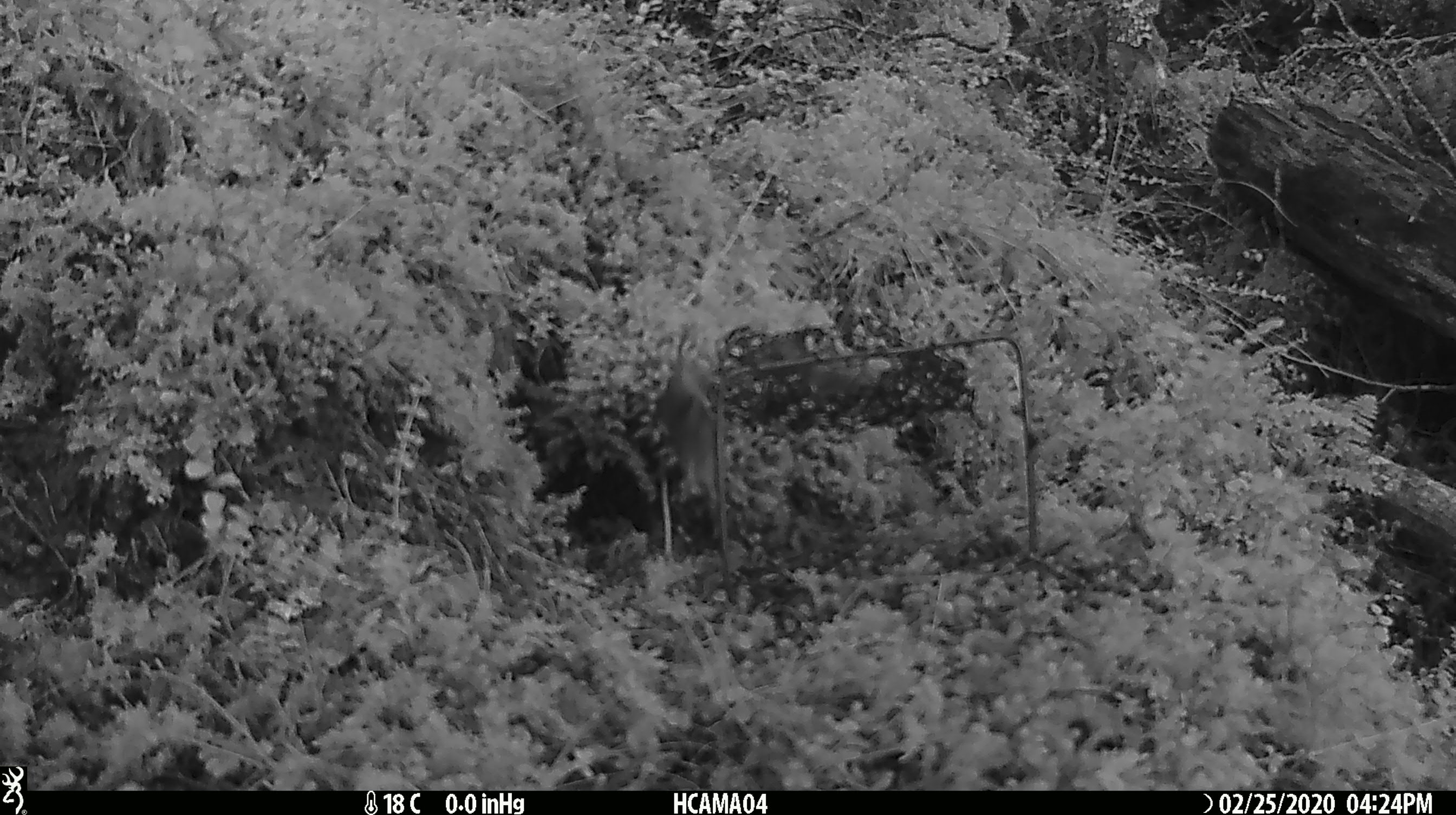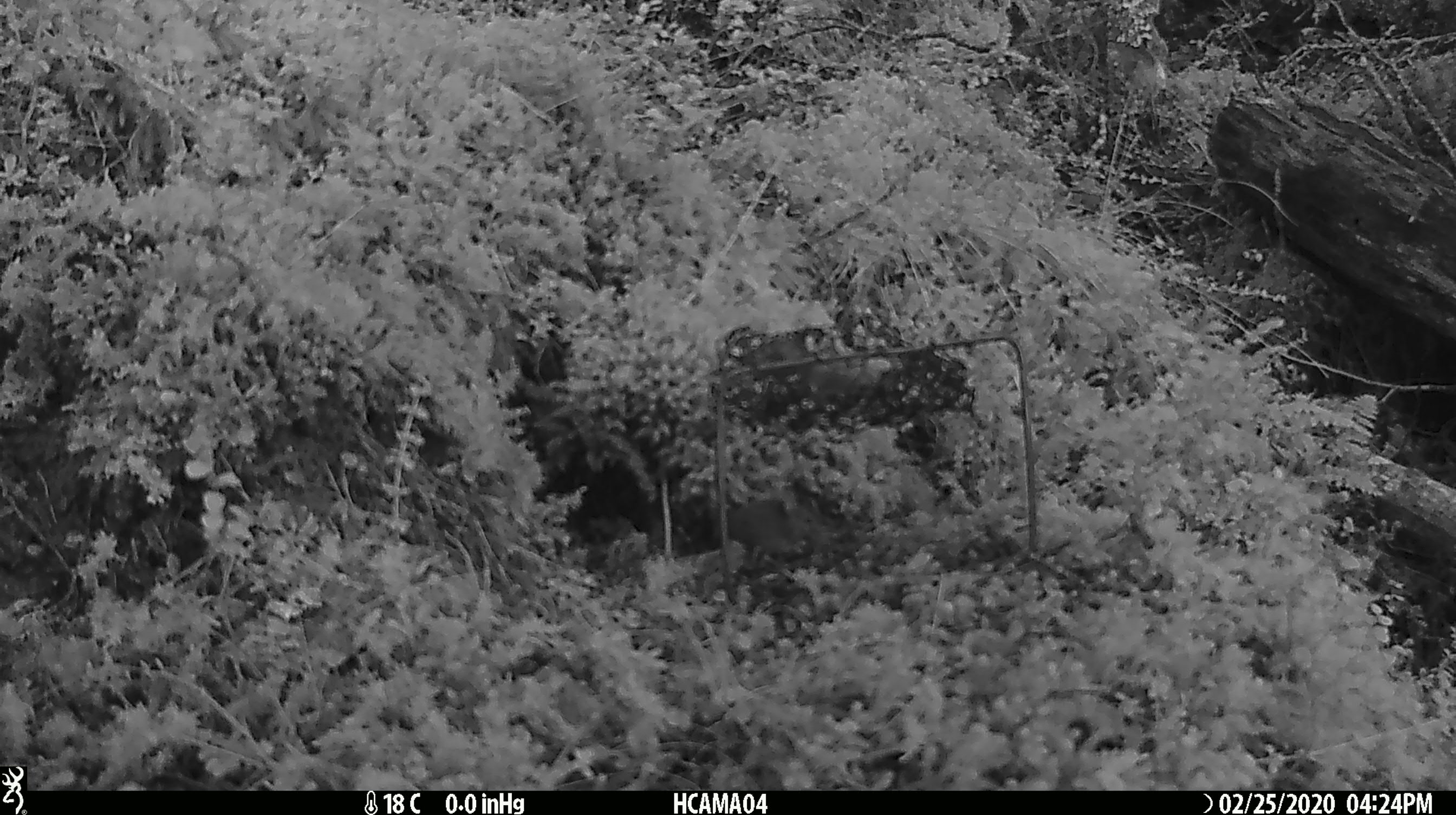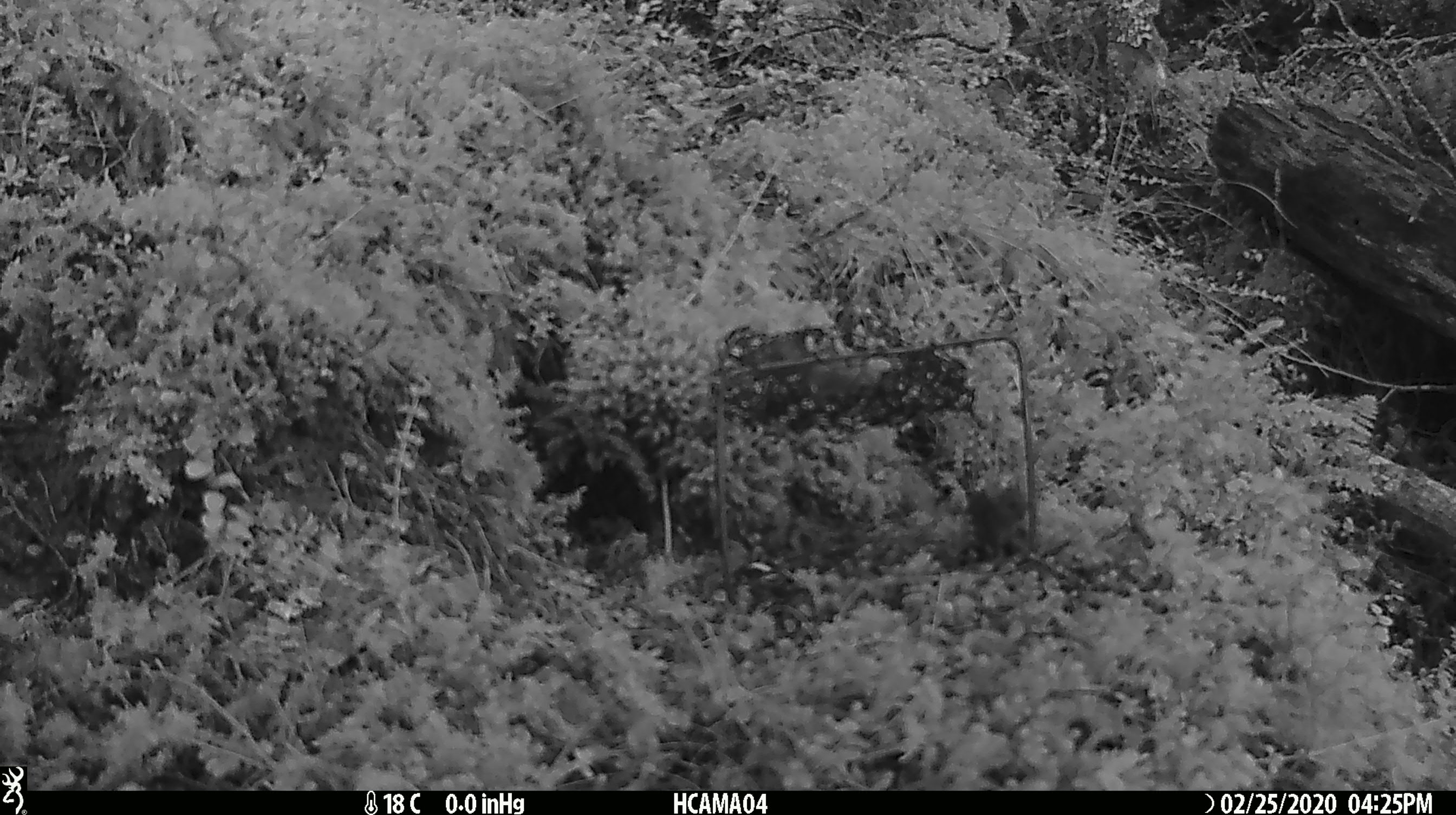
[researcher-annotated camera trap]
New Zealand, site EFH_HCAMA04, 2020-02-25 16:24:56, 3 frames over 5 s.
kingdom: Animalia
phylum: Chordata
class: Mammalia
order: Rodentia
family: Muridae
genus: Mus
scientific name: Mus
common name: mouse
Mouse (Mus).